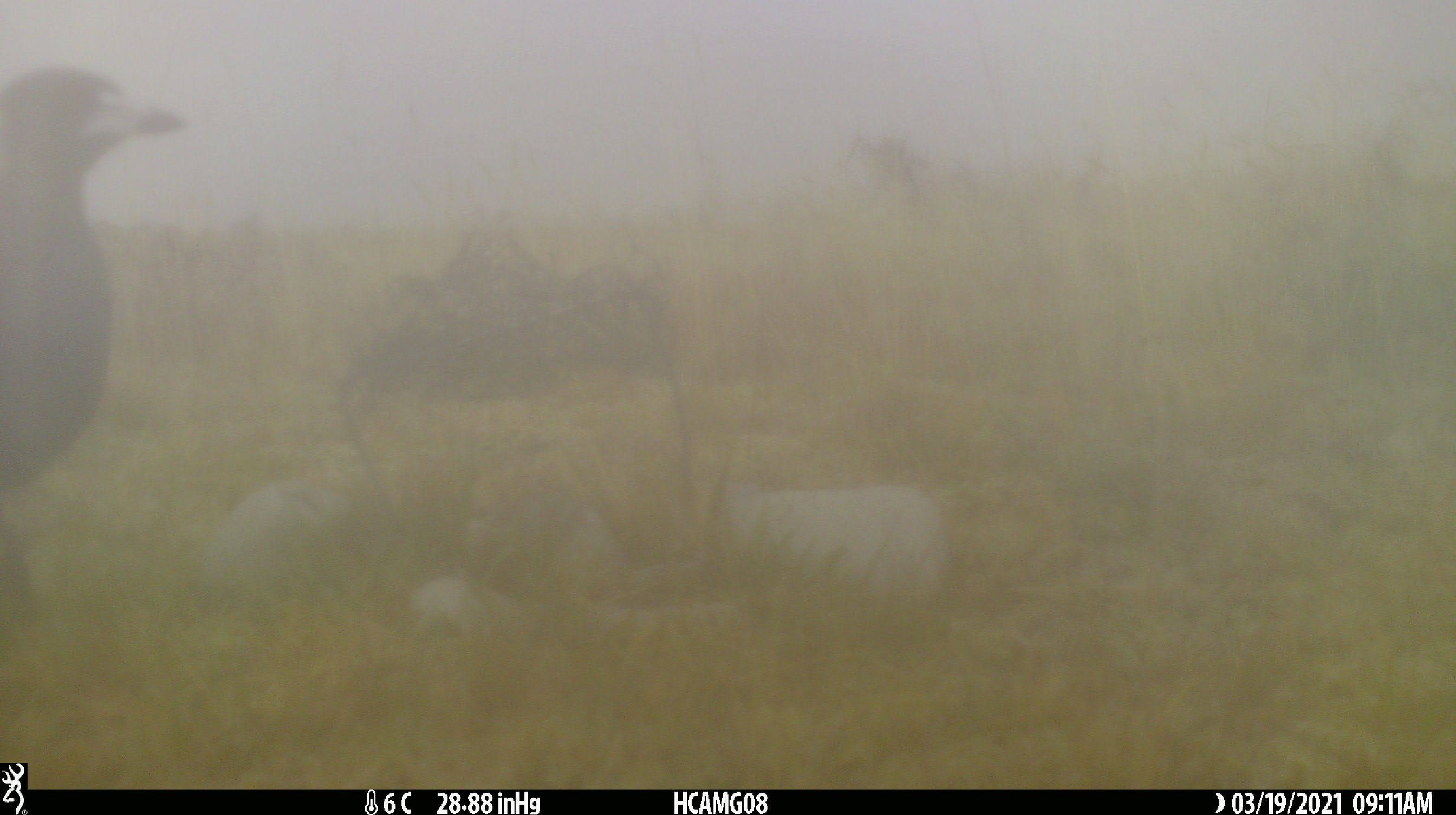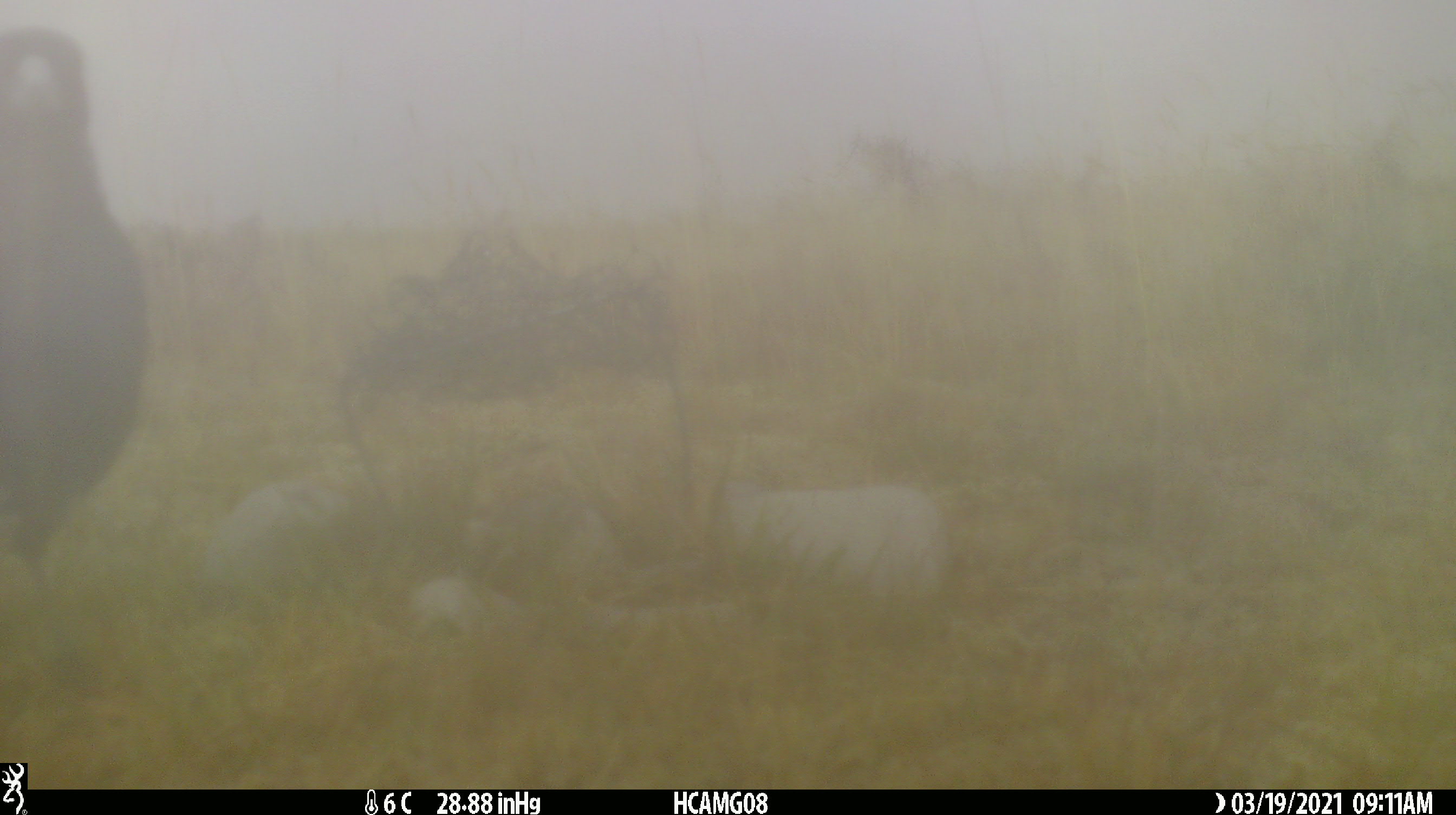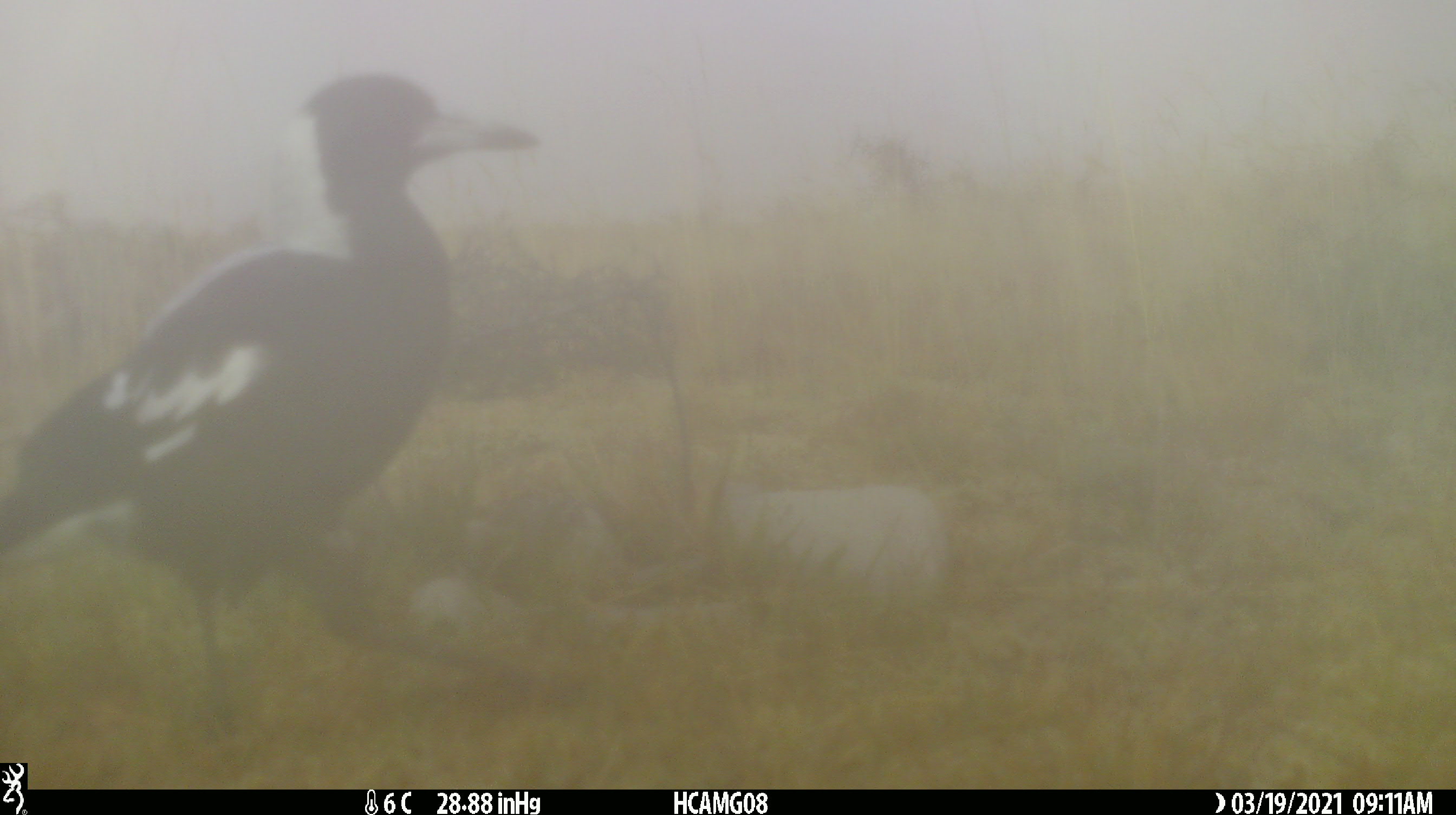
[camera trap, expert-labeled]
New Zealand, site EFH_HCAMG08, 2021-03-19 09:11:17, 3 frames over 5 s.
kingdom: Animalia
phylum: Chordata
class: Aves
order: Passeriformes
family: Artamidae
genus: Gymnorhina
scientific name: Gymnorhina tibicen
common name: australian magpie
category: magpie